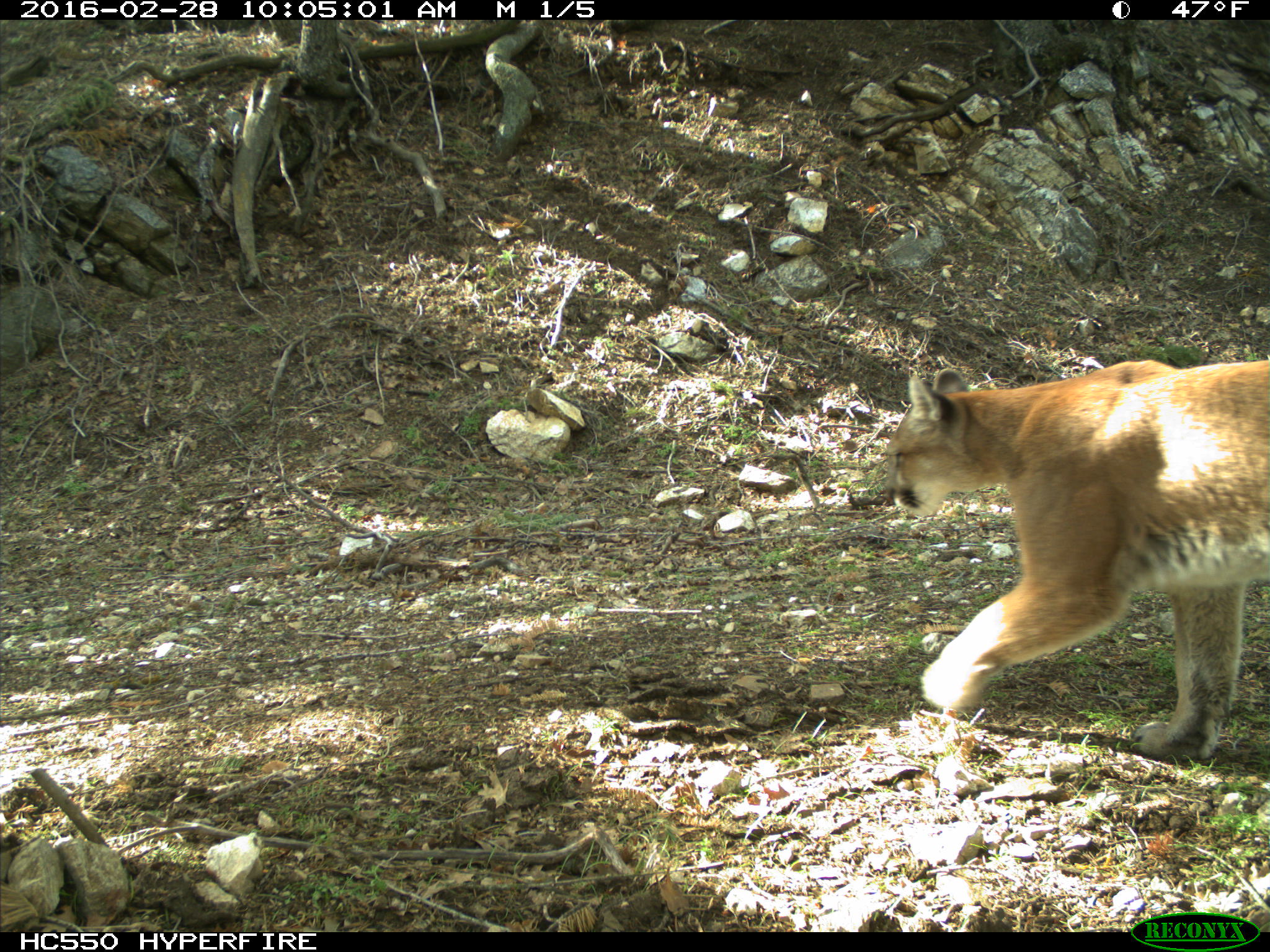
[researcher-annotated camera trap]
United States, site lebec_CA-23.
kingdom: Animalia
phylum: Chordata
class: Mammalia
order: Carnivora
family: Felidae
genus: Puma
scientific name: Puma concolor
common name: mountain lion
Puma concolor (mountain lion).